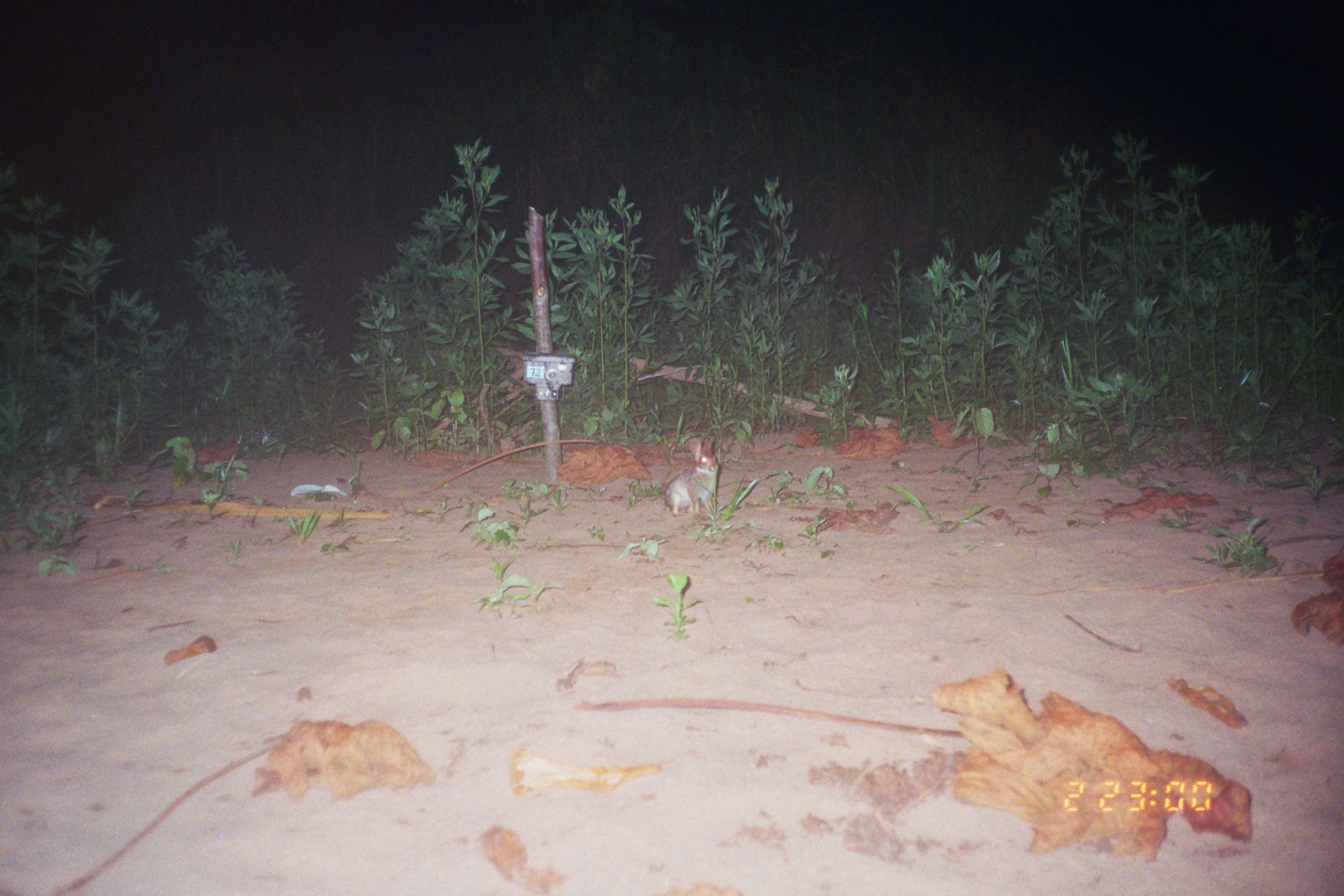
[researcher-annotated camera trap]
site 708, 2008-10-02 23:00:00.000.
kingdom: Animalia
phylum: Chordata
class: Mammalia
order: Lagomorpha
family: Leporidae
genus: Sylvilagus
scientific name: Sylvilagus brasiliensis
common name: tapeti